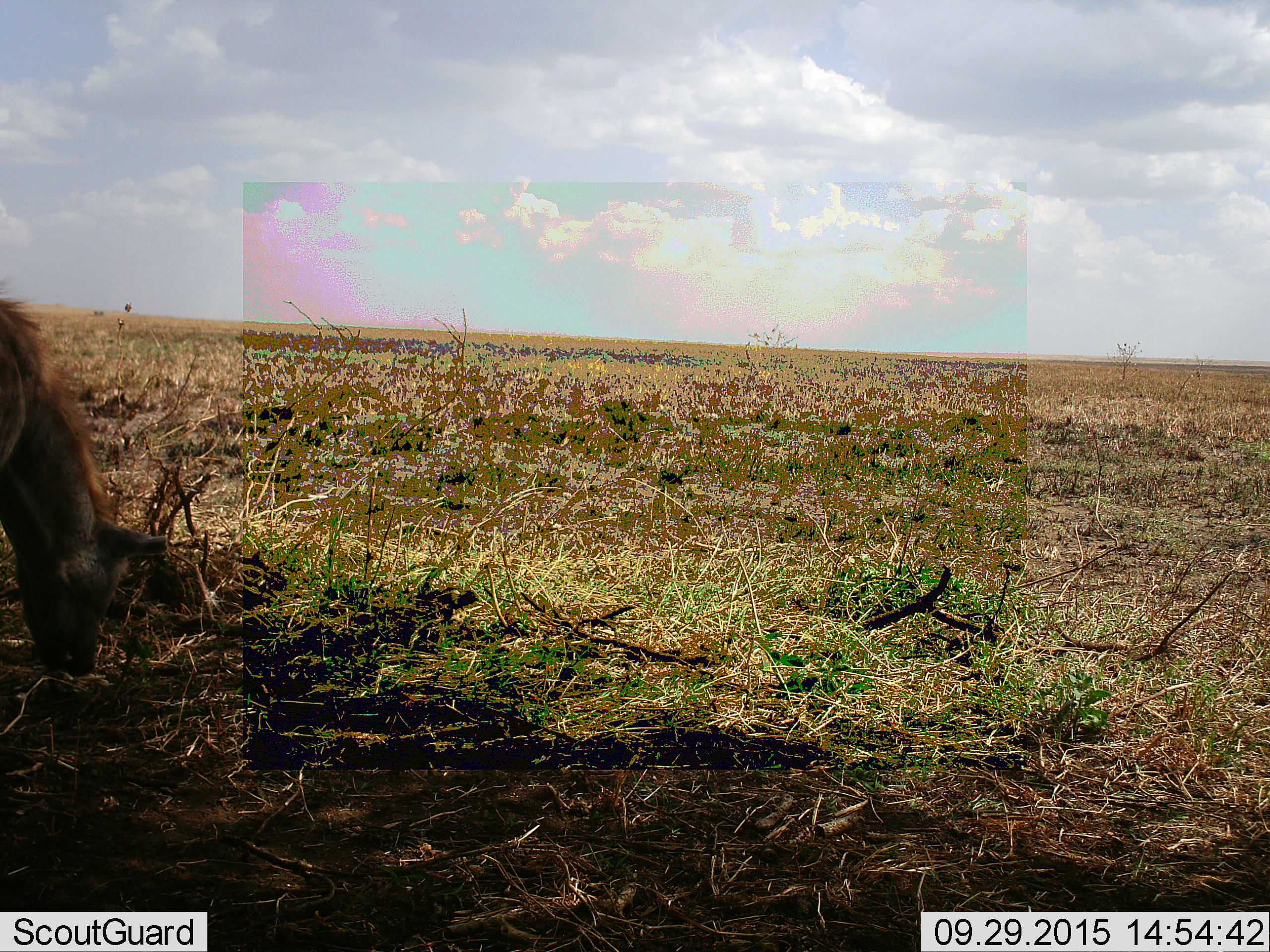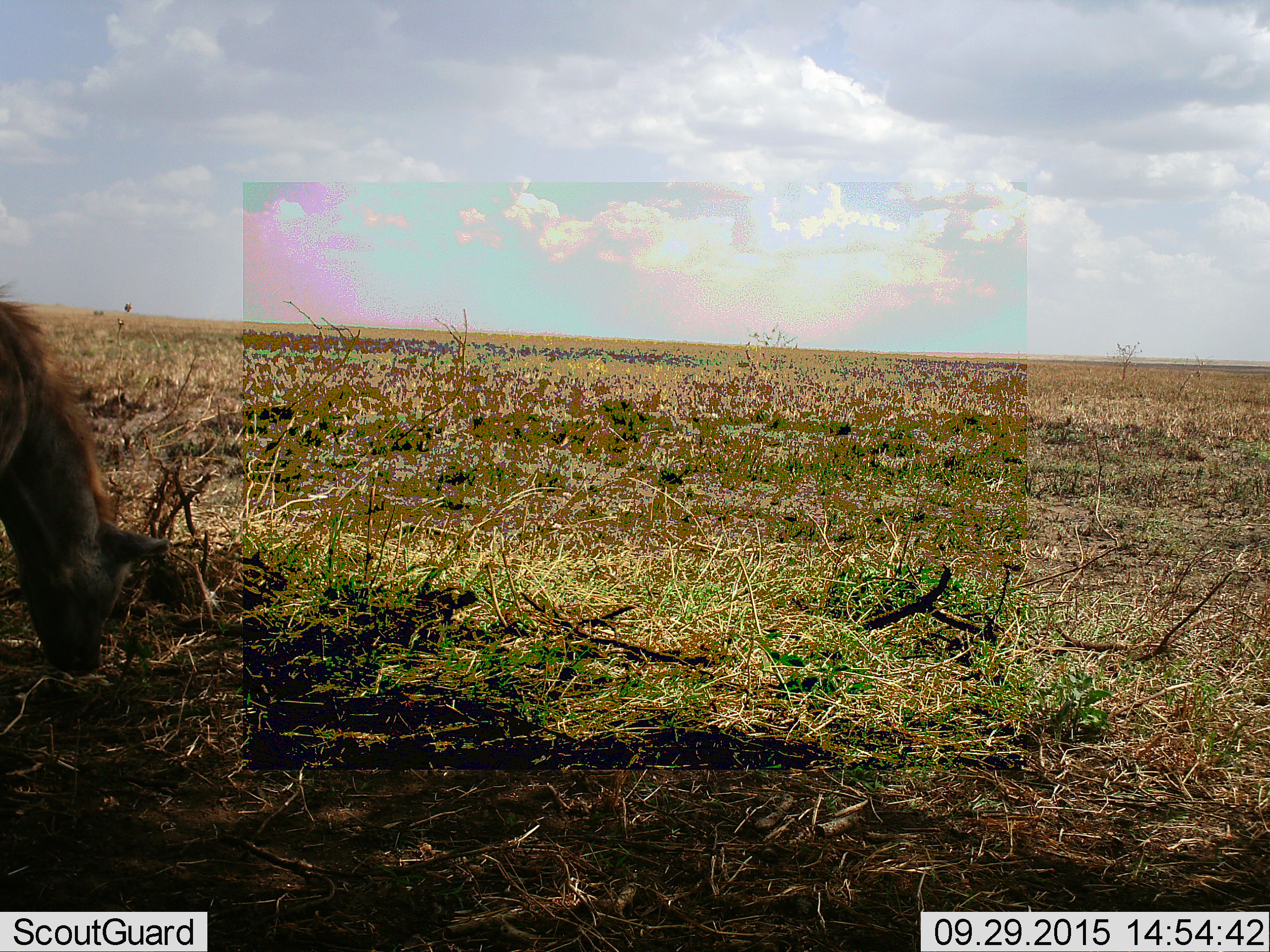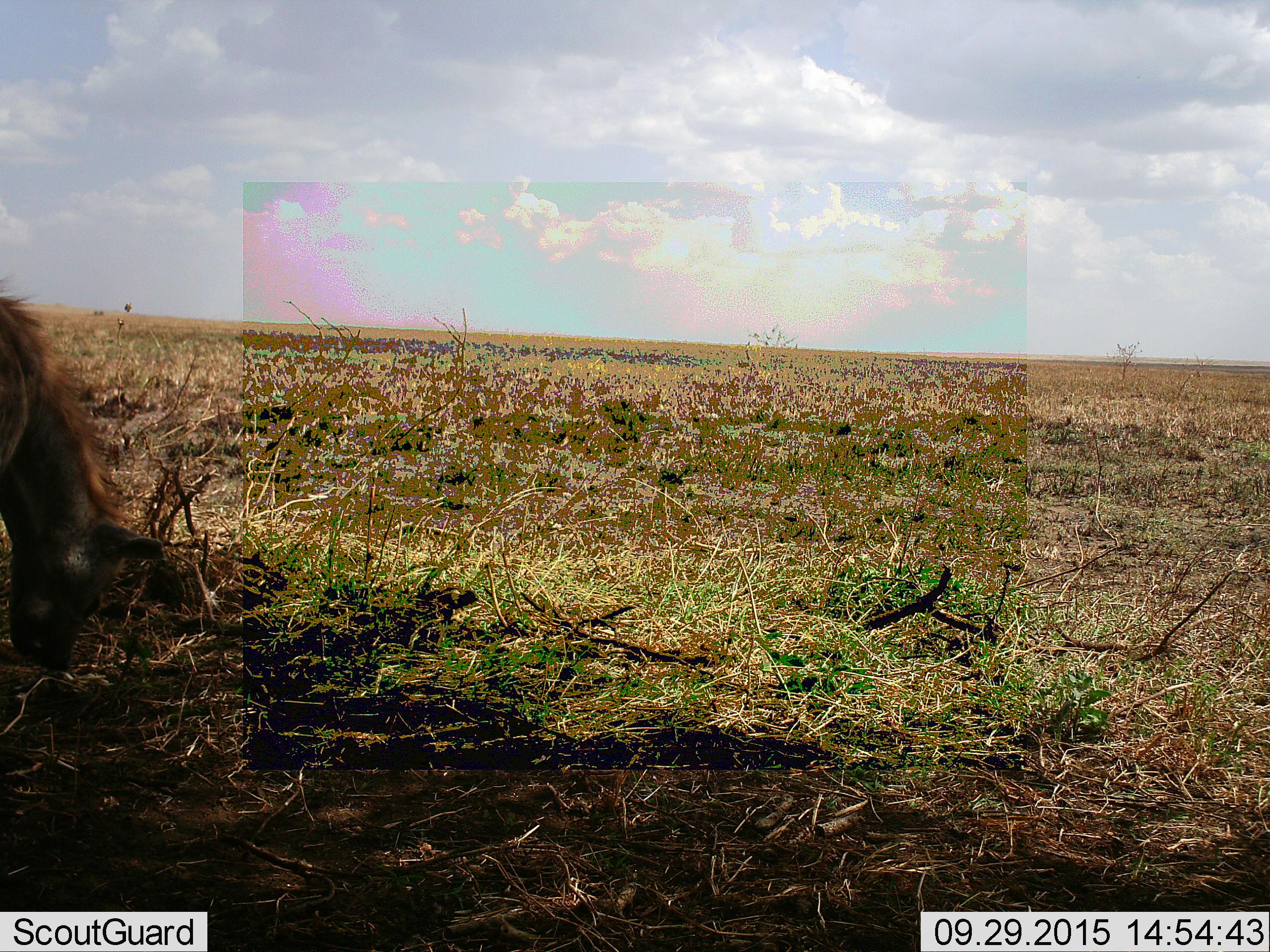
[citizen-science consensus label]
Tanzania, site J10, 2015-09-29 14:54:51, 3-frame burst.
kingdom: Animalia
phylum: Chordata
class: Mammalia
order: Carnivora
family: Hyaenidae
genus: Crocuta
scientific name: Crocuta crocuta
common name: spotted hyena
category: hyenaspotted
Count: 1.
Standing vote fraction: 86%.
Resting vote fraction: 0%.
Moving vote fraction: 0%.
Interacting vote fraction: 0%.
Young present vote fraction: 0%.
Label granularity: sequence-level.